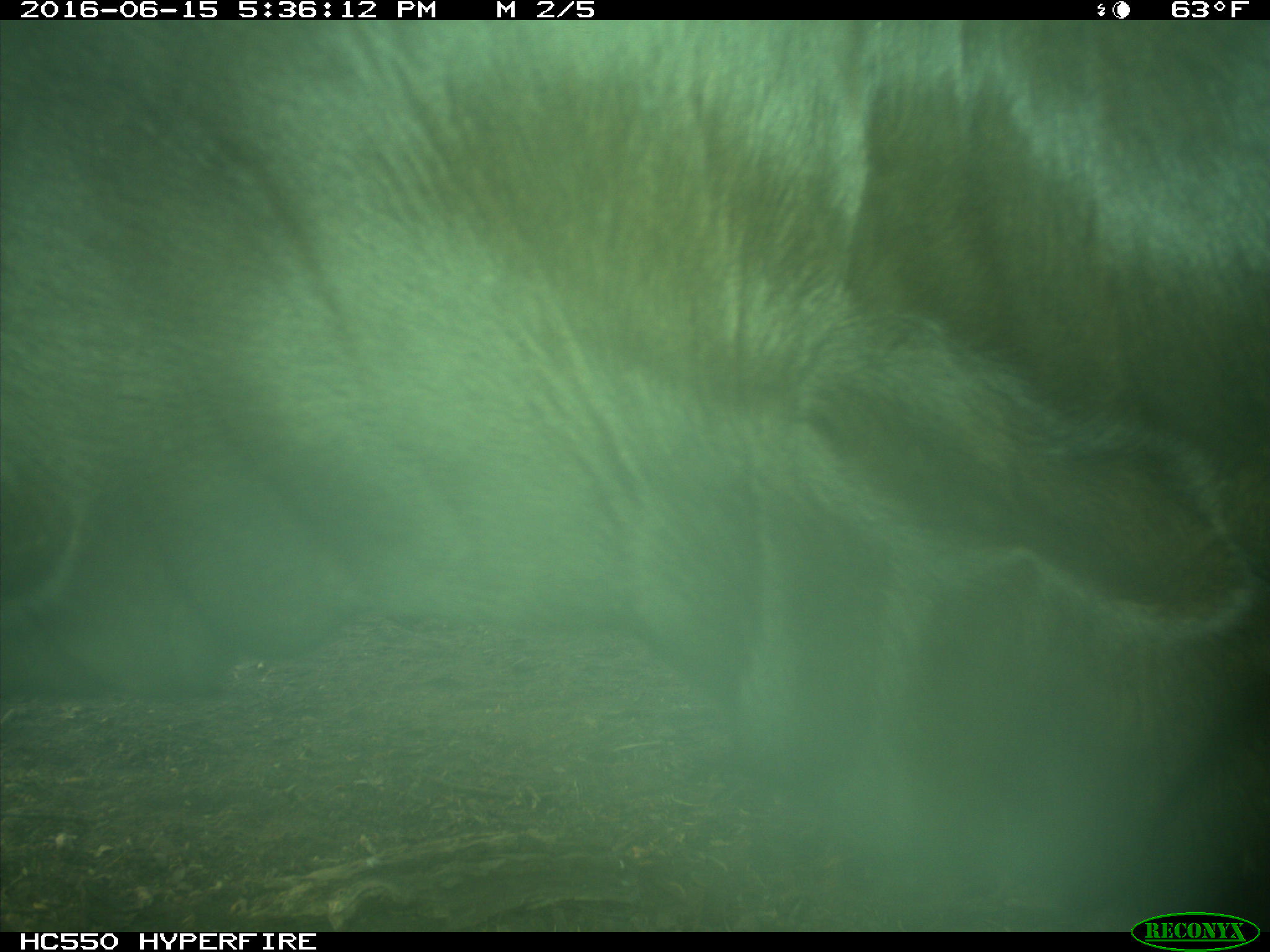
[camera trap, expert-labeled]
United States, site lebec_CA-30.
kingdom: Animalia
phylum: Chordata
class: Mammalia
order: Artiodactyla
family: Bovidae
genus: Bos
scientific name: Bos taurus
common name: domestic cow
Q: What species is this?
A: Bos taurus (domestic cow).